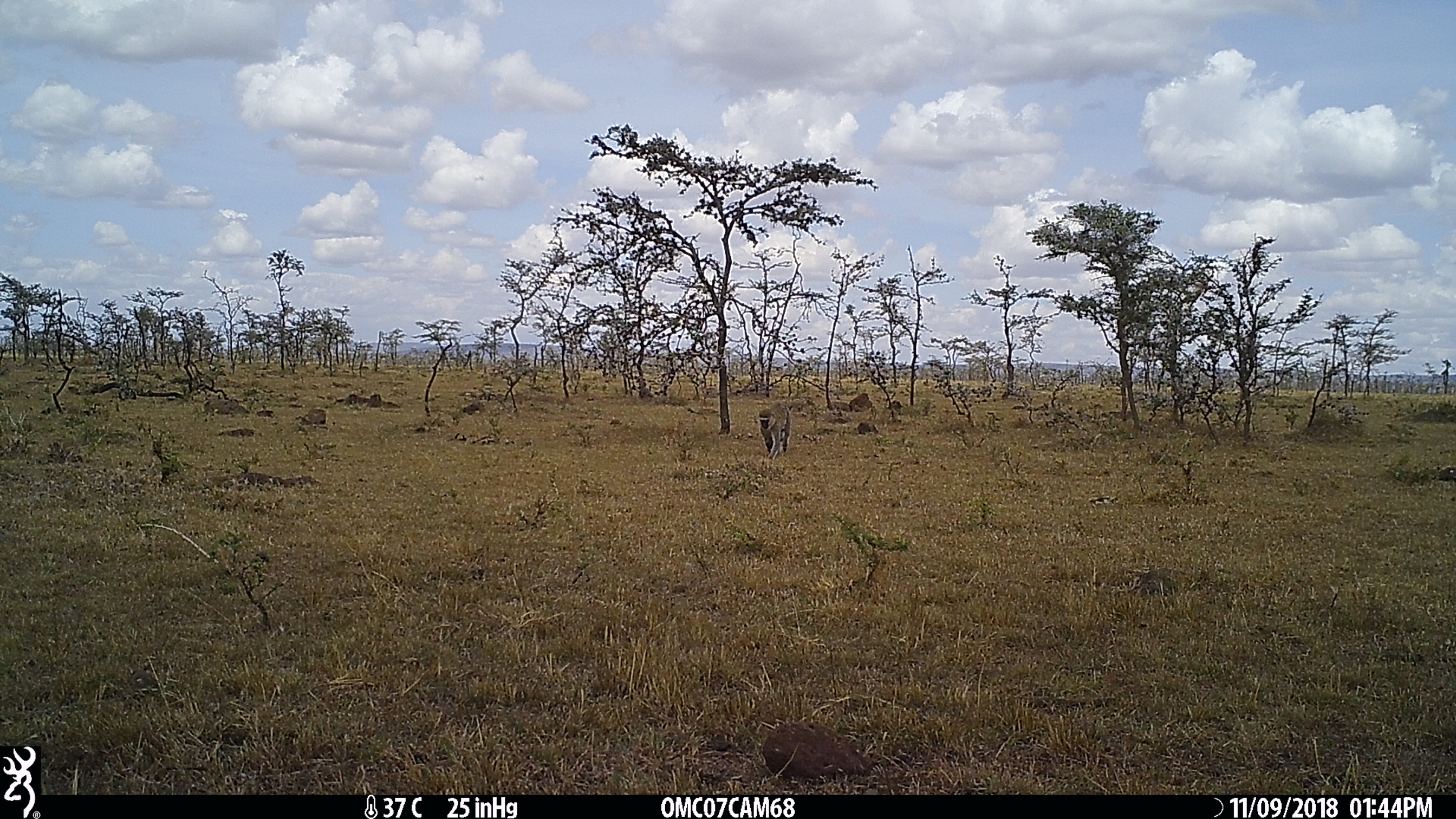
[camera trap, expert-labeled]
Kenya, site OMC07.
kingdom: Animalia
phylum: Chordata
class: Mammalia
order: Primates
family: Cercopithecidae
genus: Chlorocebus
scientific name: Chlorocebus pygerythrus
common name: vervet monkey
Vervet monkey (Chlorocebus pygerythrus).